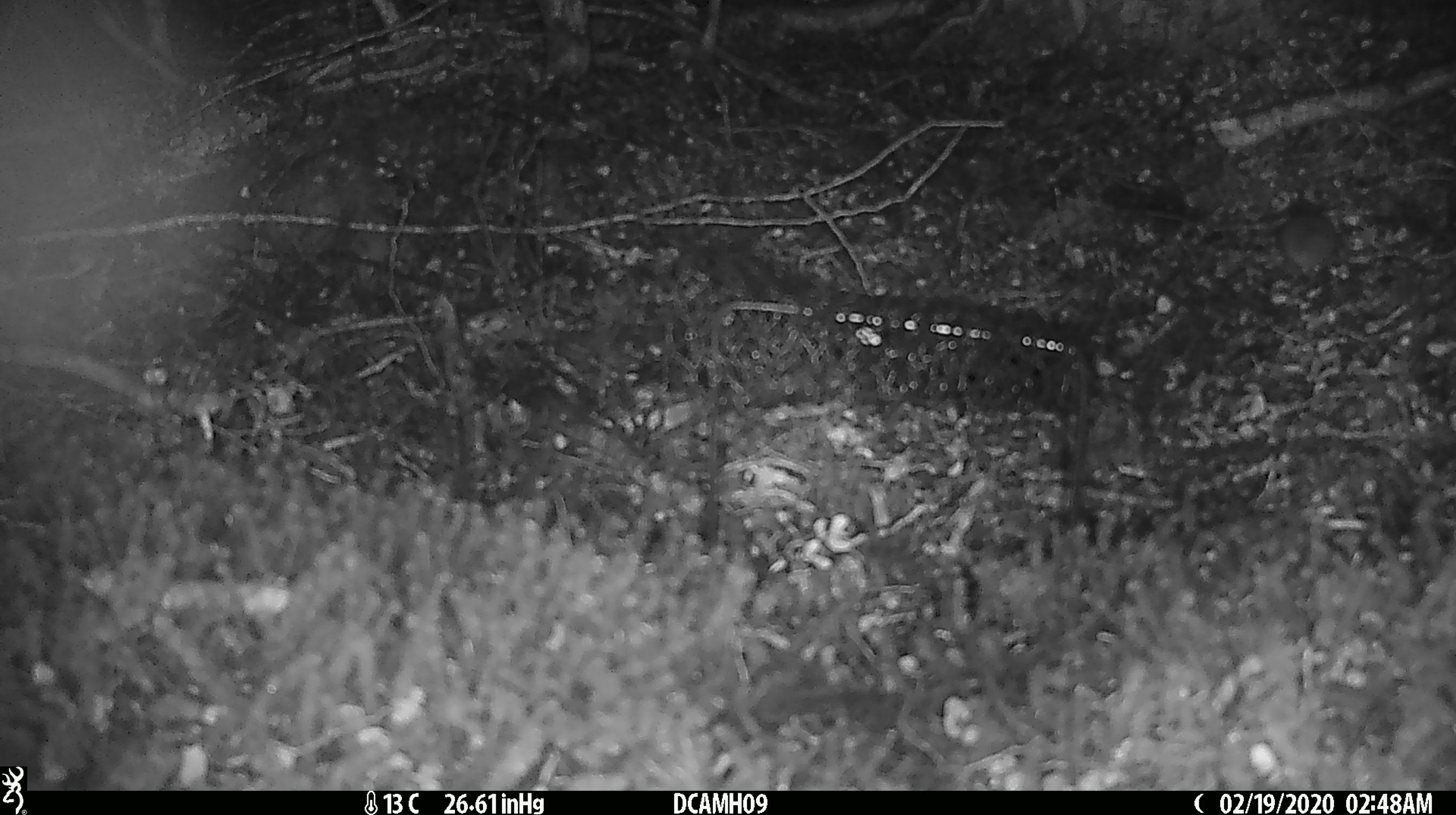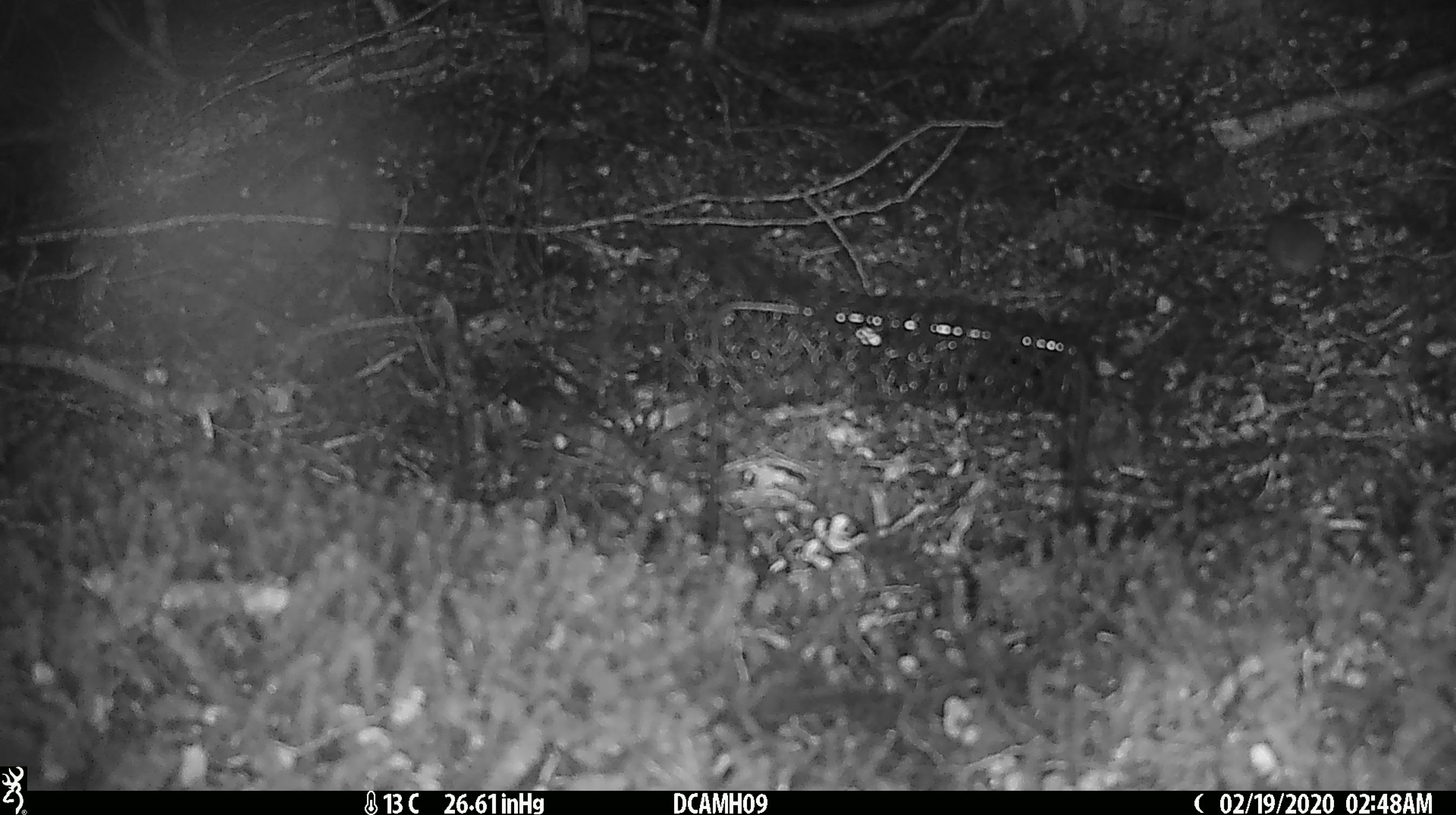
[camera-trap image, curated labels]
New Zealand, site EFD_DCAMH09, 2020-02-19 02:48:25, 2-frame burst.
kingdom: Animalia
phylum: Chordata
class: Mammalia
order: Rodentia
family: Muridae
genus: Mus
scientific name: Mus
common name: mouse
Mouse (Mus).